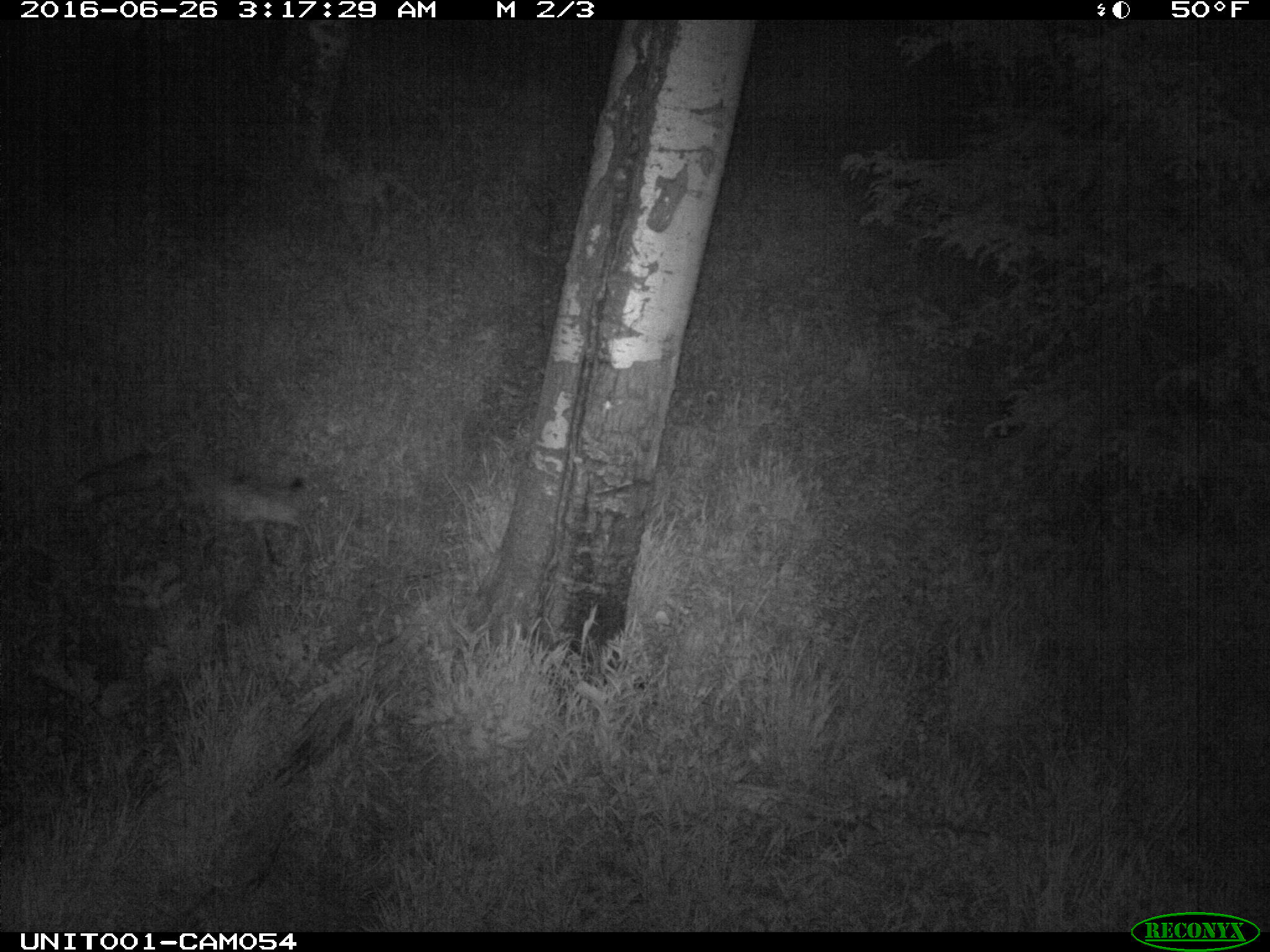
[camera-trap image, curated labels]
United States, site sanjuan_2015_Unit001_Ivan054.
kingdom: Animalia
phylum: Chordata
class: Mammalia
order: Carnivora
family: Canidae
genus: Vulpes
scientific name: Vulpes vulpes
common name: red fox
Vulpes vulpes (red fox).